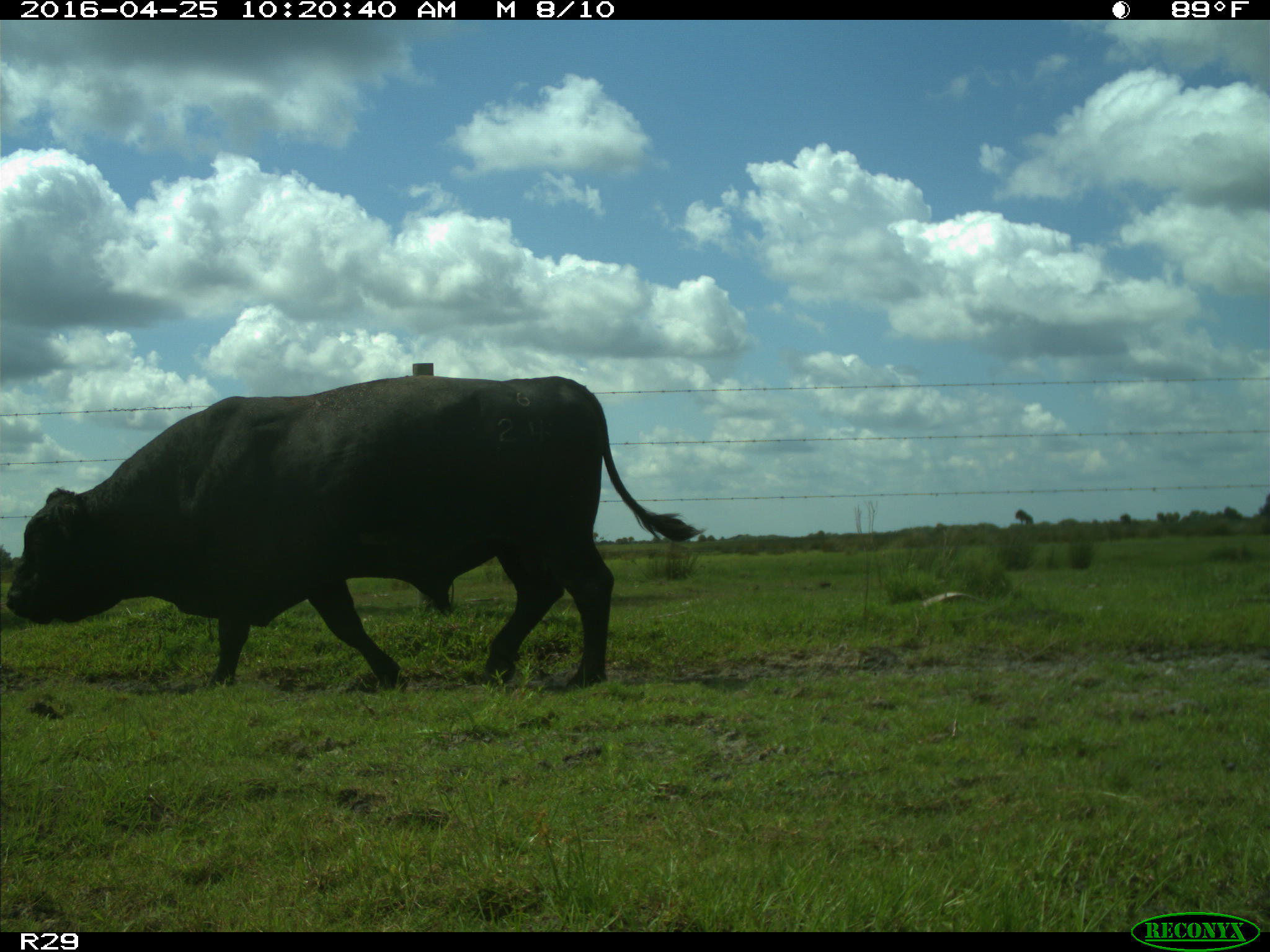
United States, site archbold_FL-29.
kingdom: Animalia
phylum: Chordata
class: Mammalia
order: Artiodactyla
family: Bovidae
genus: Bos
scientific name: Bos taurus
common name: domestic cow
Bos taurus (domestic cow).